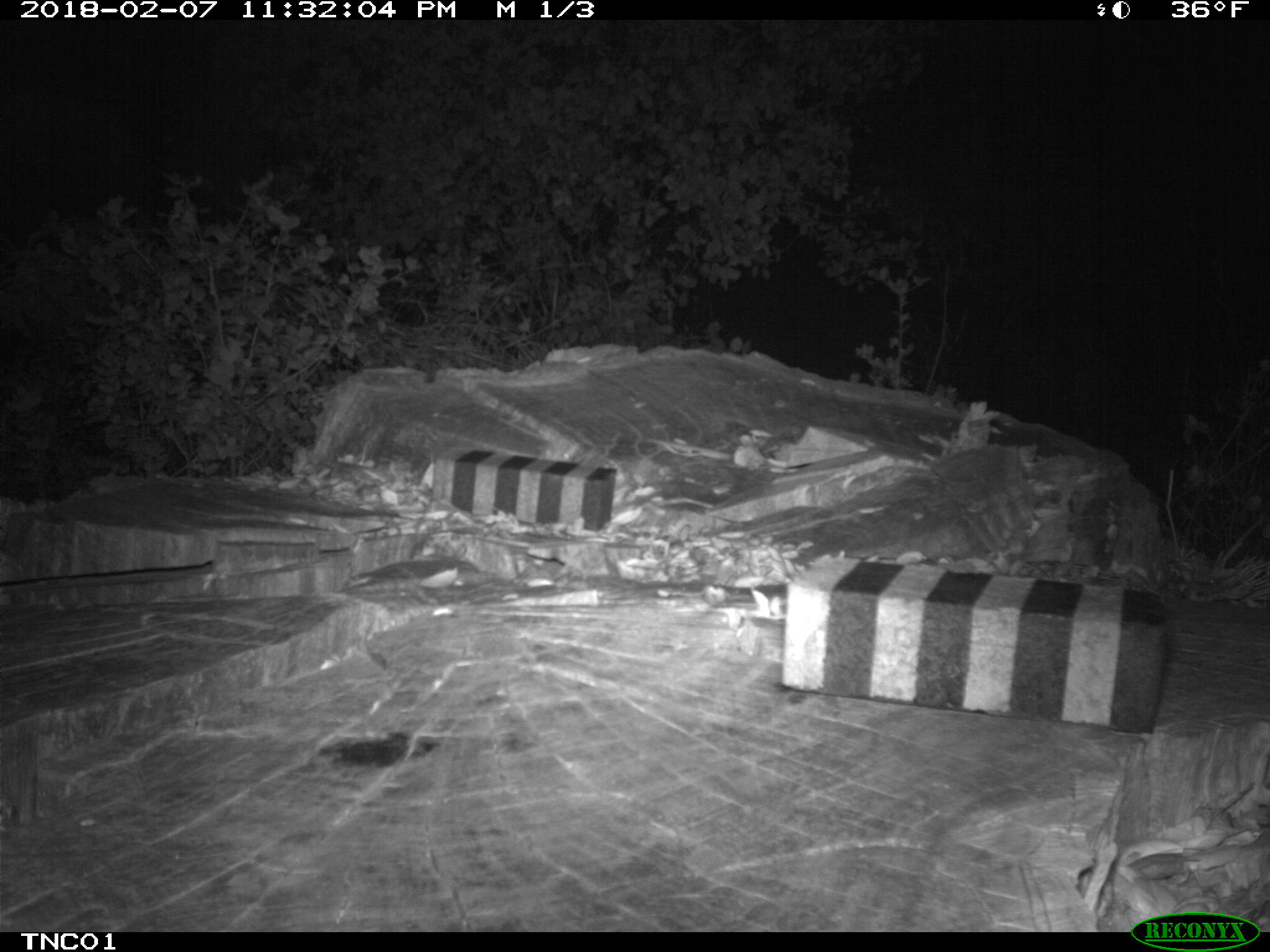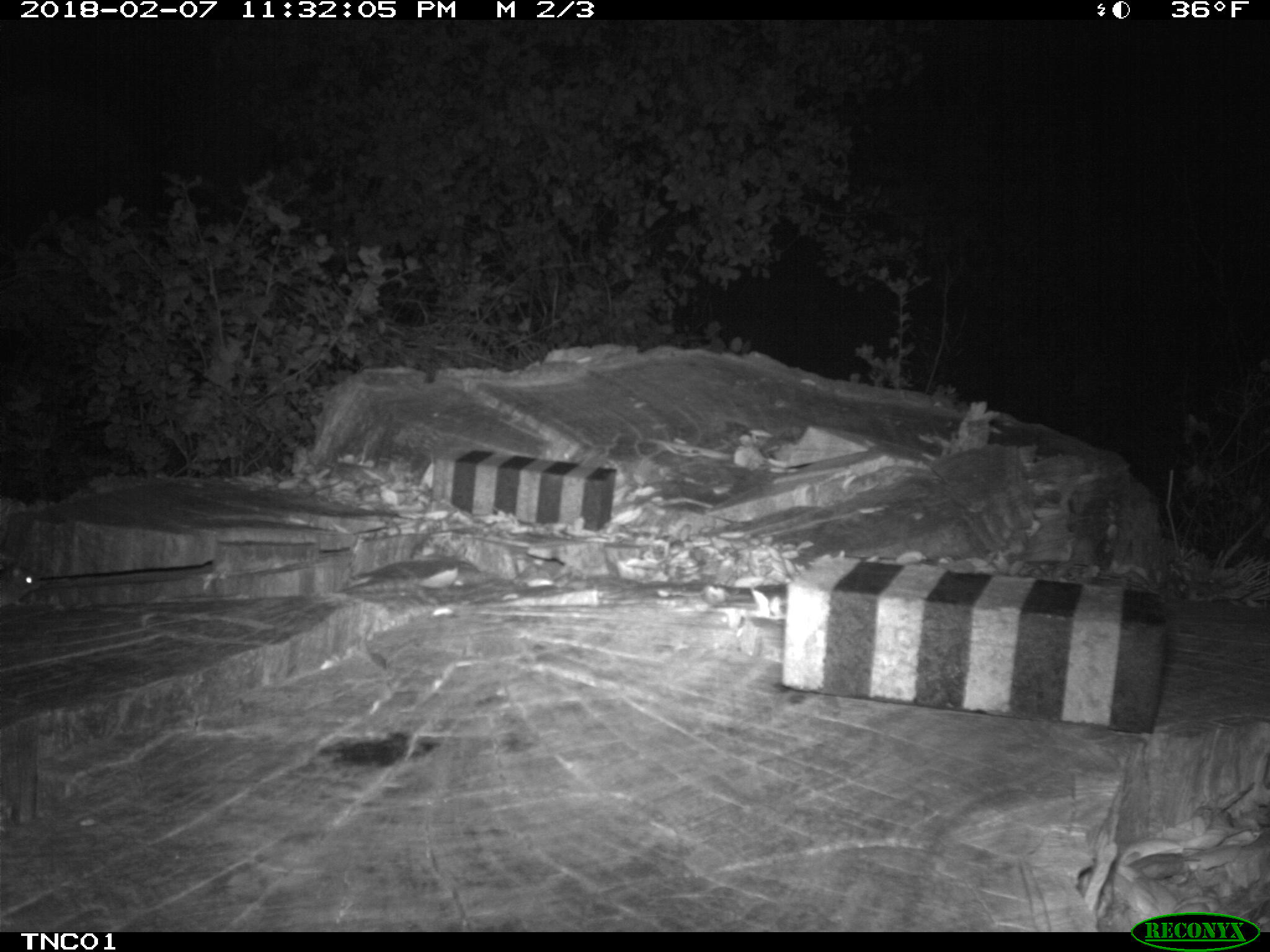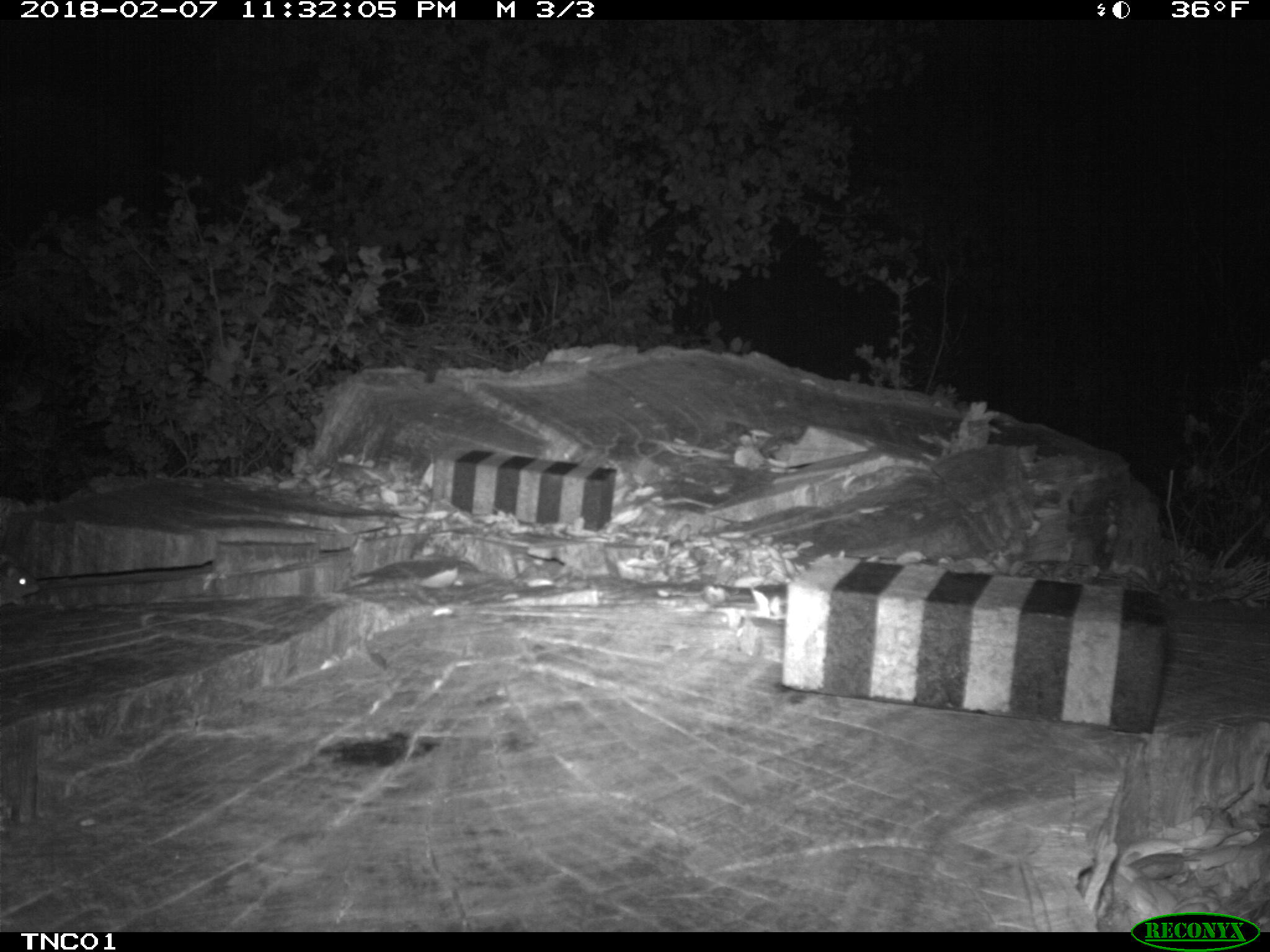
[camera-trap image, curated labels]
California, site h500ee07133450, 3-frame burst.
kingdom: Animalia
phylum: Chordata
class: Mammalia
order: Rodentia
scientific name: Rodentia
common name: rodent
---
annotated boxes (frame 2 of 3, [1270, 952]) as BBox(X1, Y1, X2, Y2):
rodent: BBox(0, 565, 38, 606)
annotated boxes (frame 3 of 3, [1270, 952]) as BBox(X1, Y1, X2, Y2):
rodent: BBox(0, 560, 40, 607)